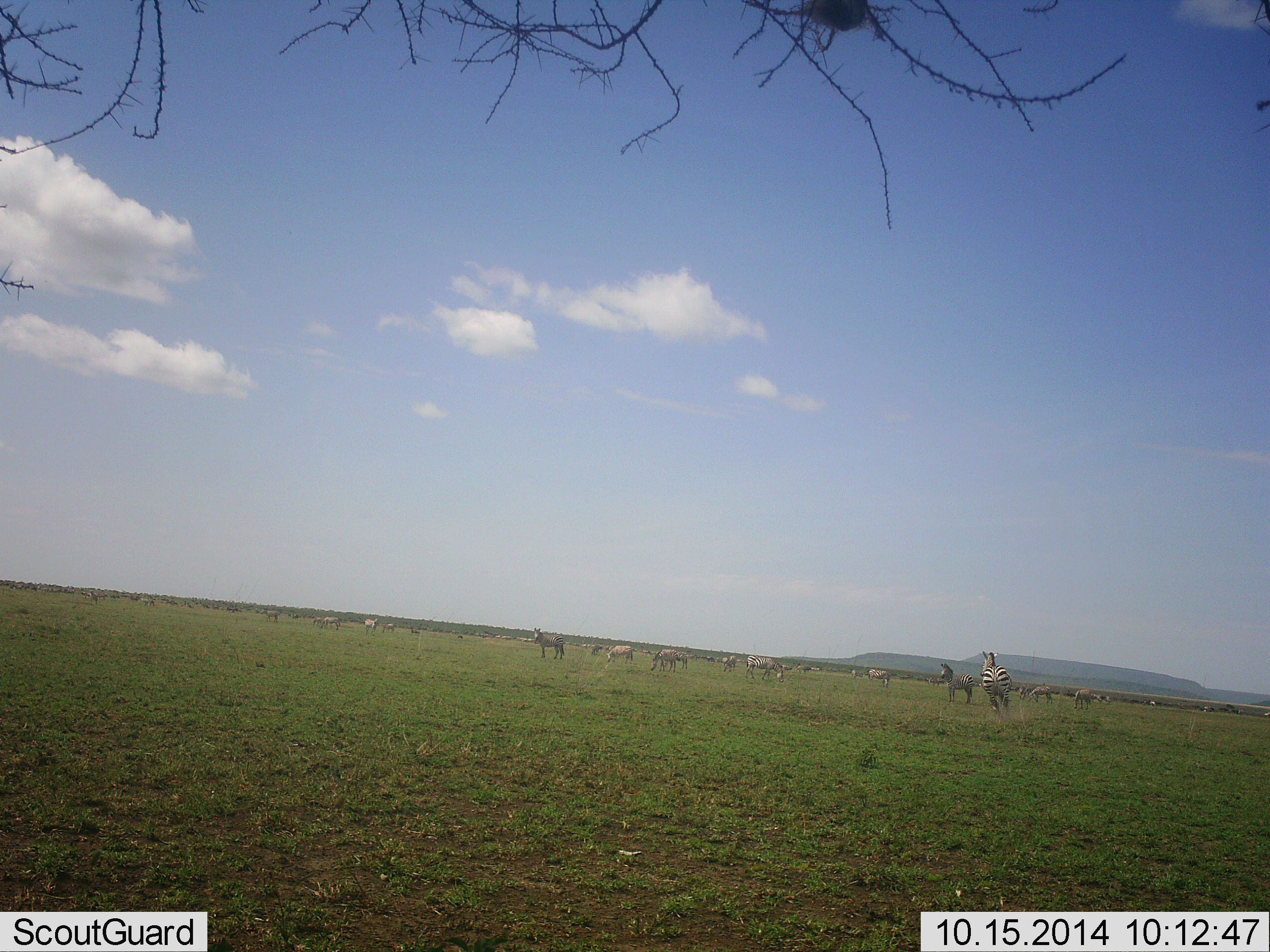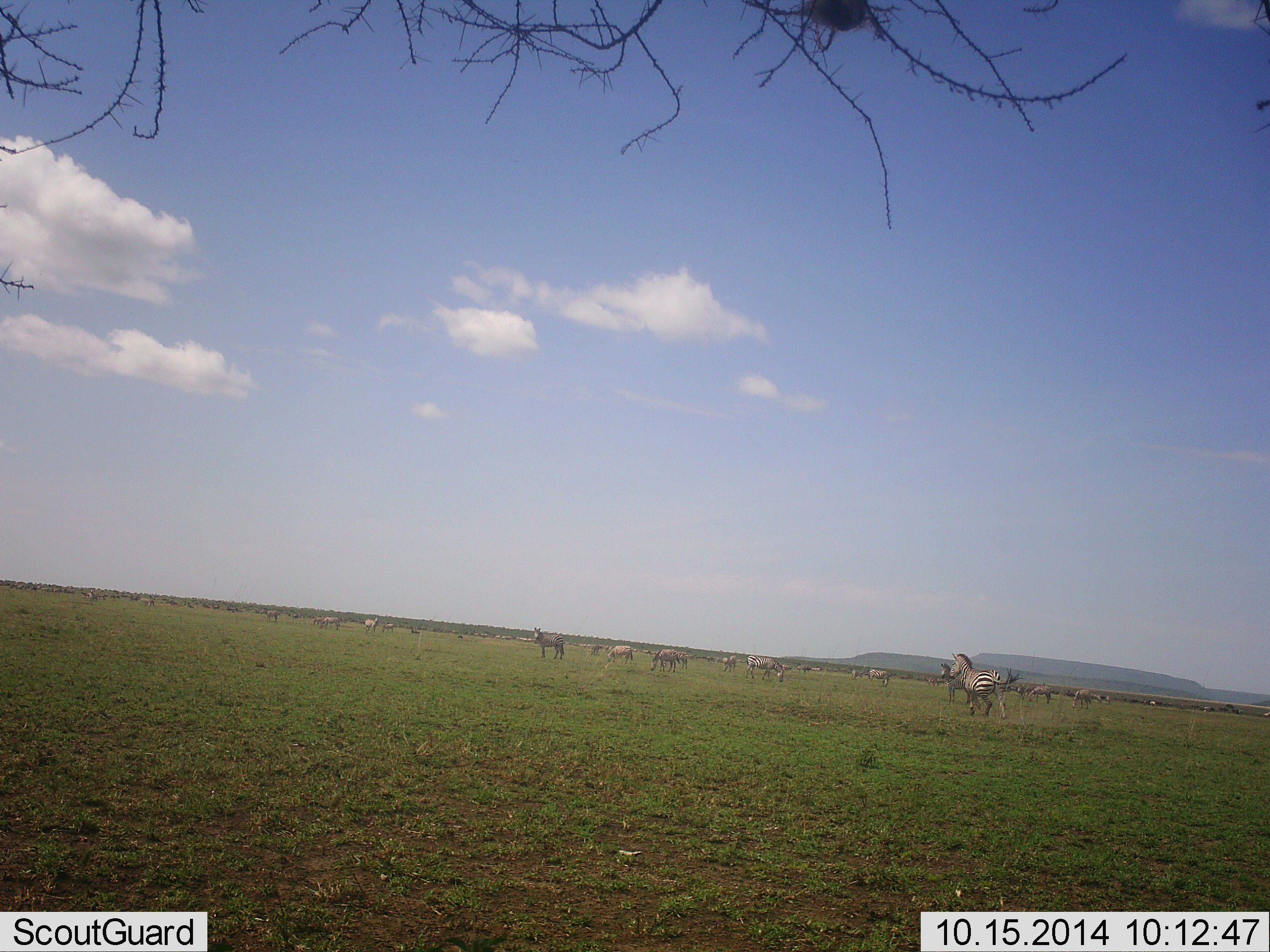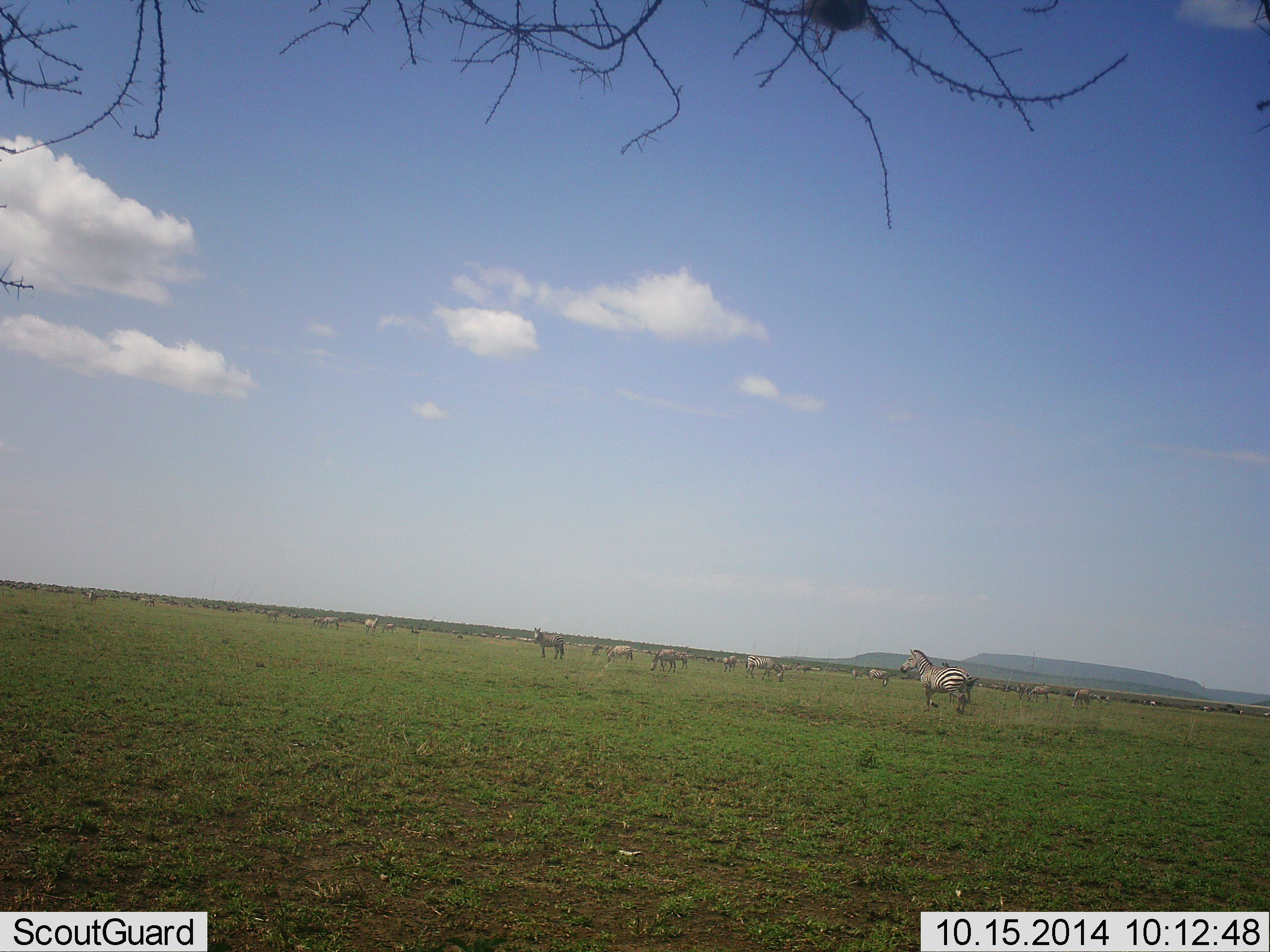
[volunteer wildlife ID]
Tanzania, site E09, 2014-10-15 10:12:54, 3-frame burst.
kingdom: Animalia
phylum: Chordata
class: Mammalia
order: Perissodactyla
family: Equidae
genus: Equus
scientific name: Equus quagga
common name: plains zebra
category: zebra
Zebra (plains zebra) (Equus quagga), count 11-50. Behavior (volunteer vote fractions): standing 58%, resting 0%, moving 92%, interacting 8%. Young present (vote fraction): 0%. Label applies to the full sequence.